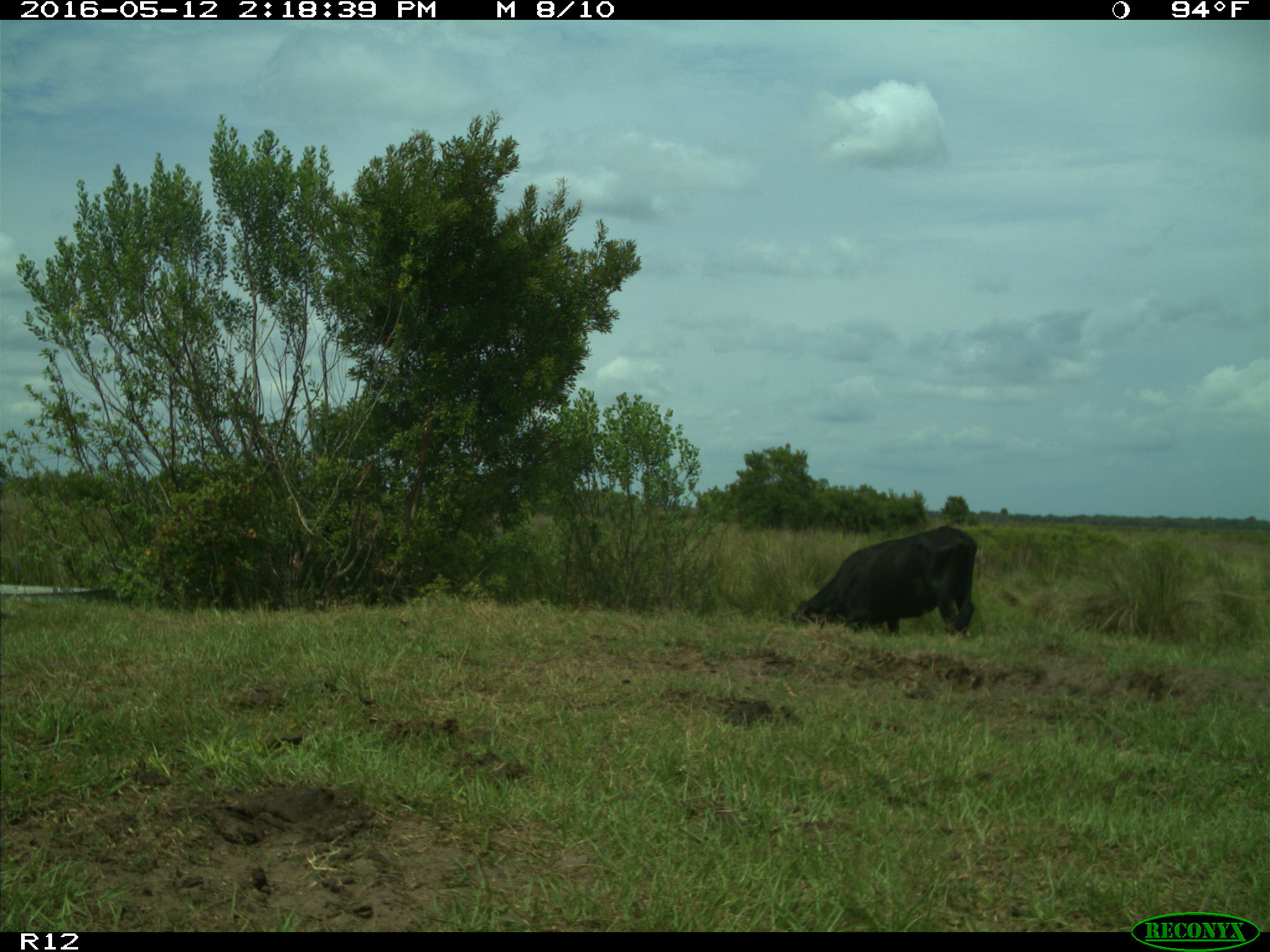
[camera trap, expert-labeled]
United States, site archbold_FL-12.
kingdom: Animalia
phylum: Chordata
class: Mammalia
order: Artiodactyla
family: Bovidae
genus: Bos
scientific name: Bos taurus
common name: domestic cow